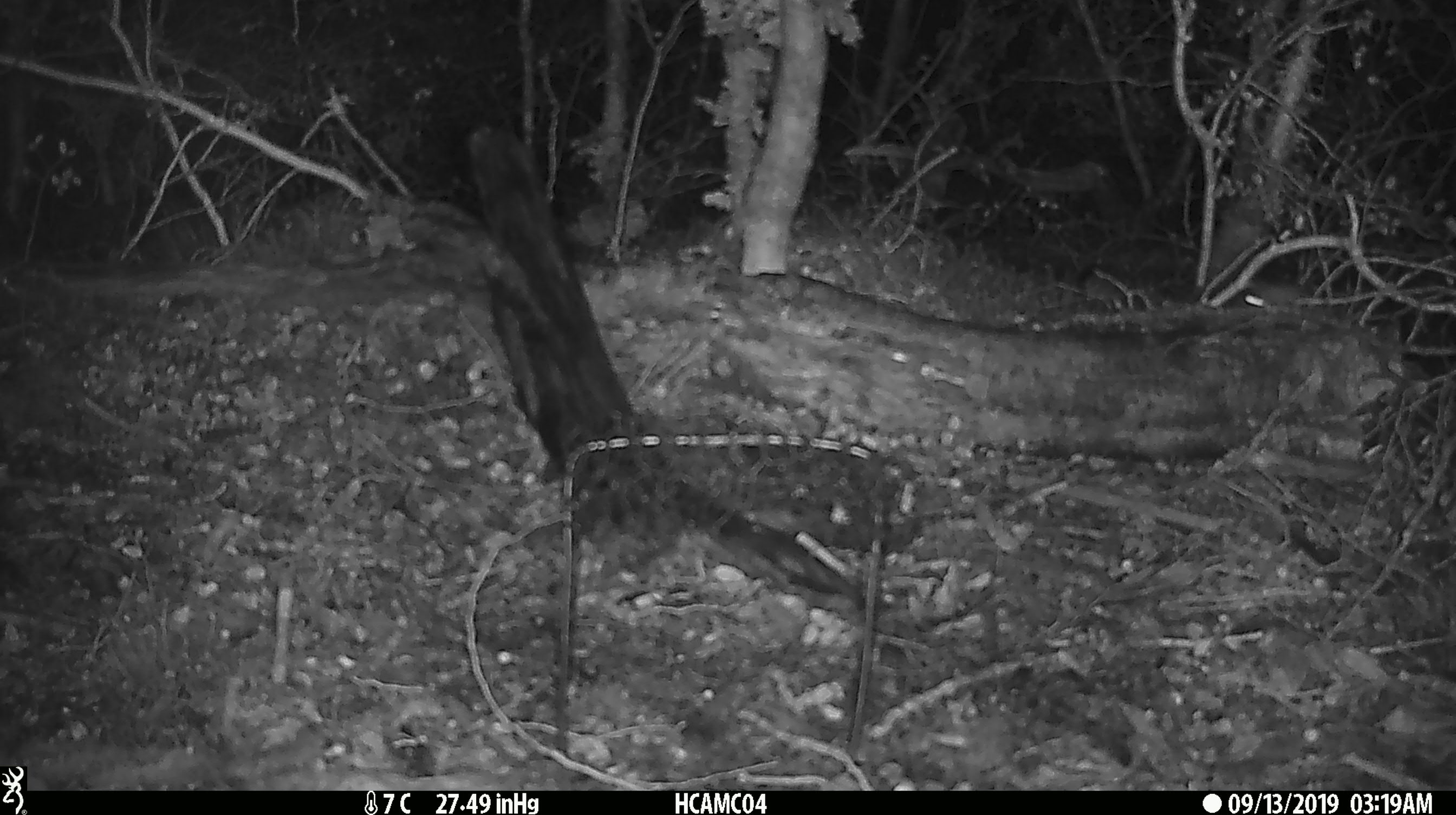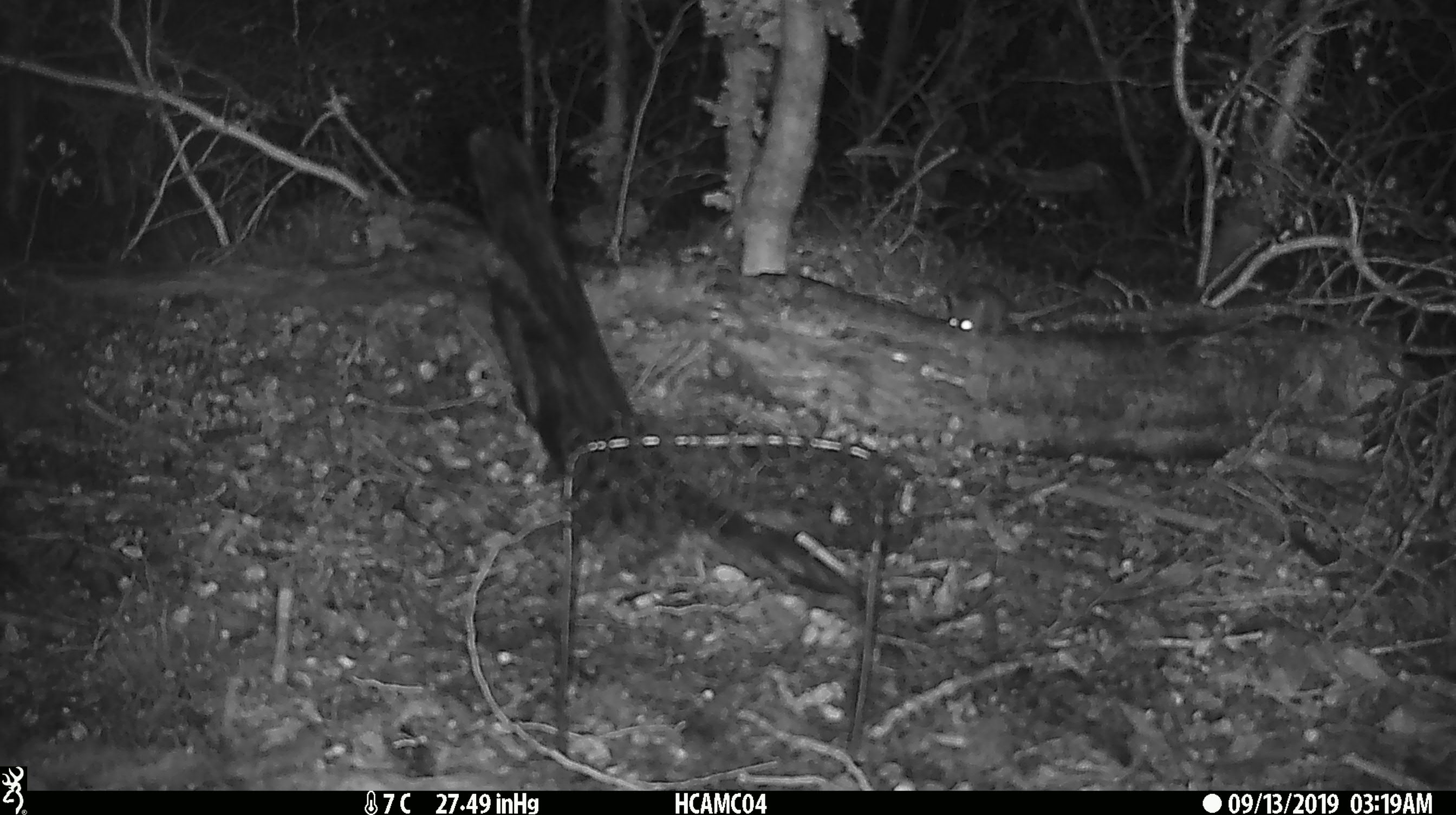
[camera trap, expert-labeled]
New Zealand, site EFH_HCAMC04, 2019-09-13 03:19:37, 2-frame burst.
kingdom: Animalia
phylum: Chordata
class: Mammalia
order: Rodentia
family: Muridae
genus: Mus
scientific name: Mus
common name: mouse